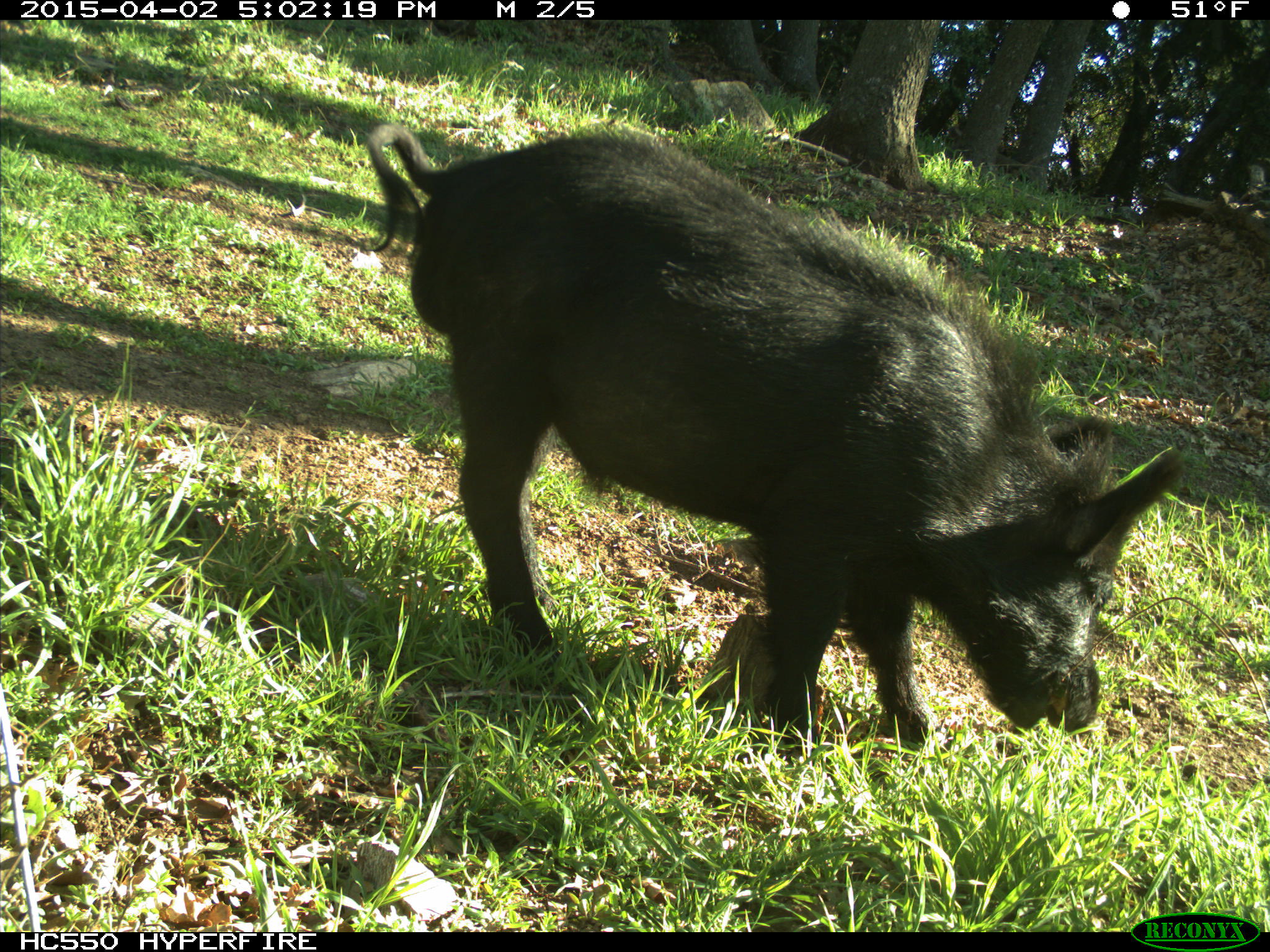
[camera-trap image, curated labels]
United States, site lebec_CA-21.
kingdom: Animalia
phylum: Chordata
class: Mammalia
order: Artiodactyla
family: Suidae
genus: Sus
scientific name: Sus scrofa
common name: wild boar